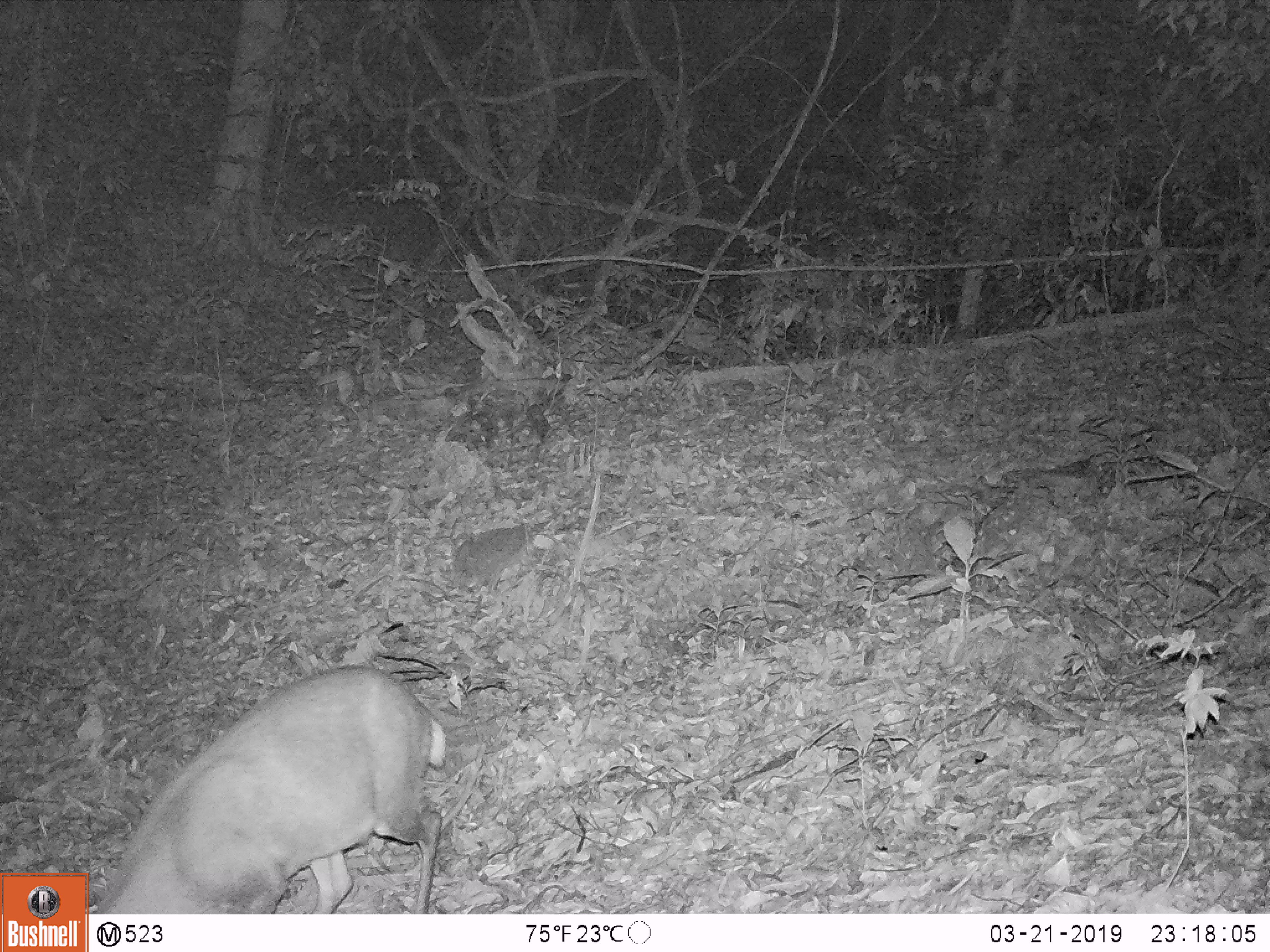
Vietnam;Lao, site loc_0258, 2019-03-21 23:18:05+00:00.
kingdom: Animalia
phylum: Chordata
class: Mammalia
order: Artiodactyla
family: Cervidae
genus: Muntiacus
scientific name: Muntiacus rooseveltorum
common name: roosevelt's muntjac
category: roosevelts muntjac group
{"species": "roosevelts muntjac group (roosevelt's muntjac) (Muntiacus rooseveltorum)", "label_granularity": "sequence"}